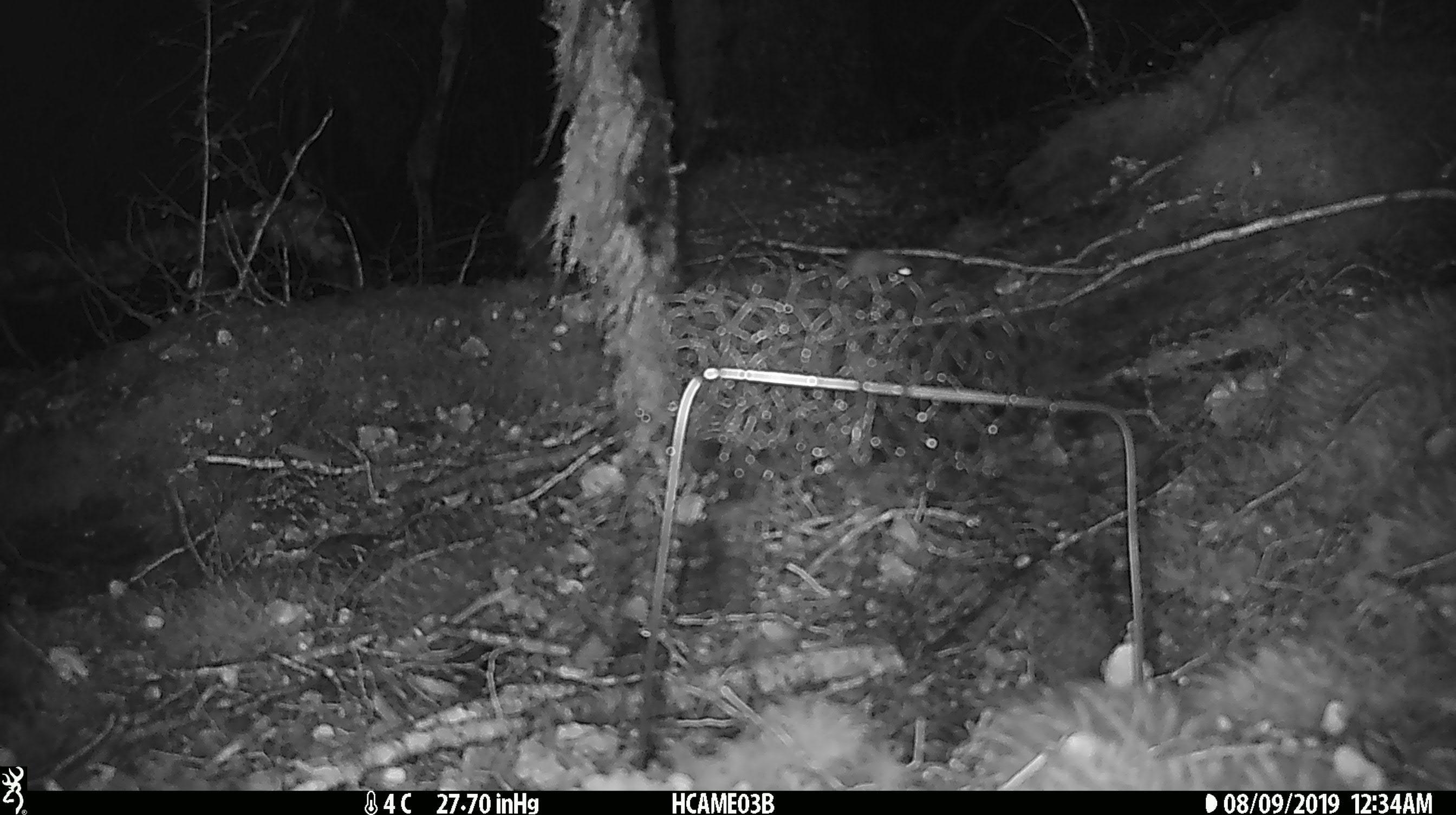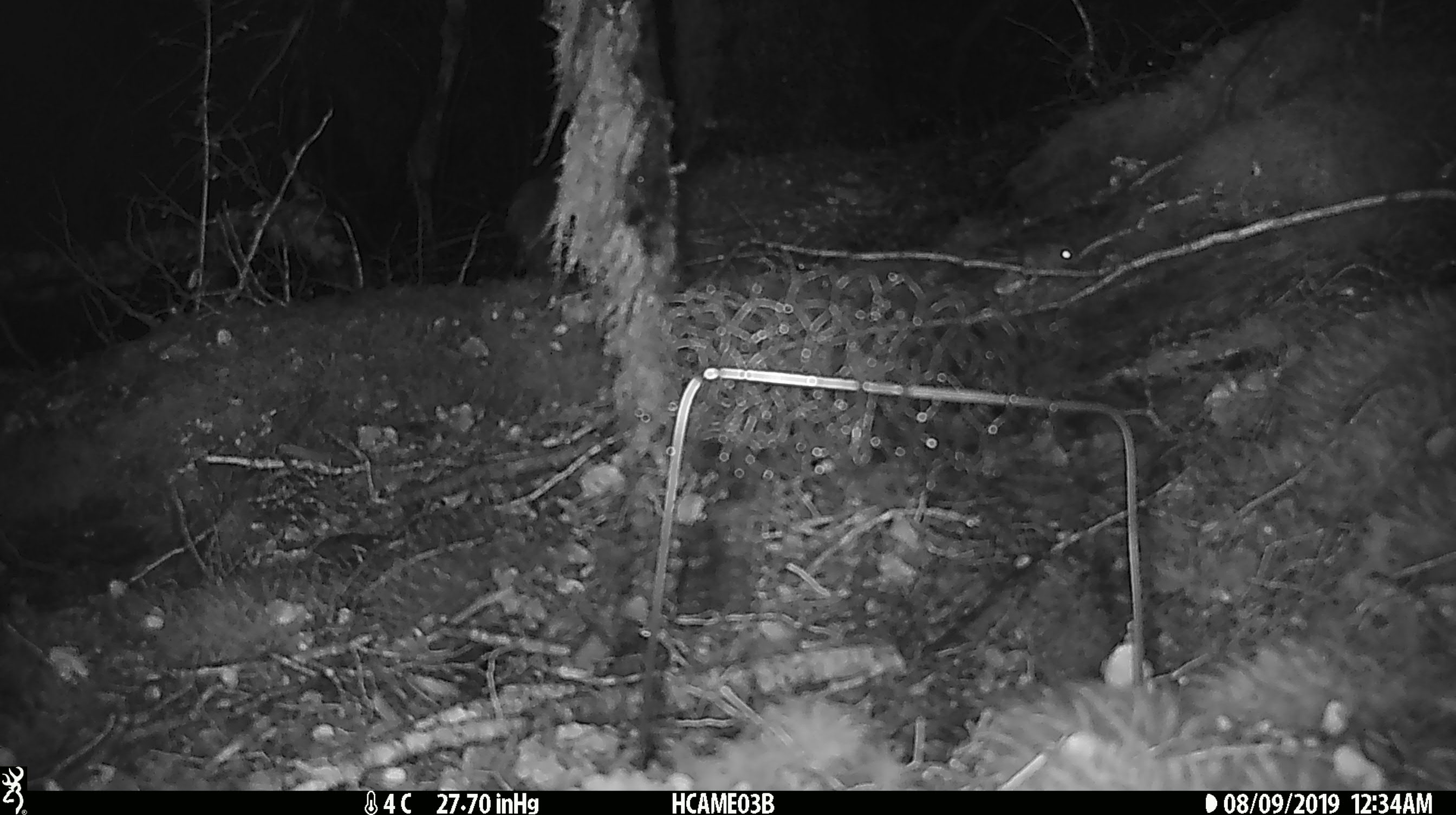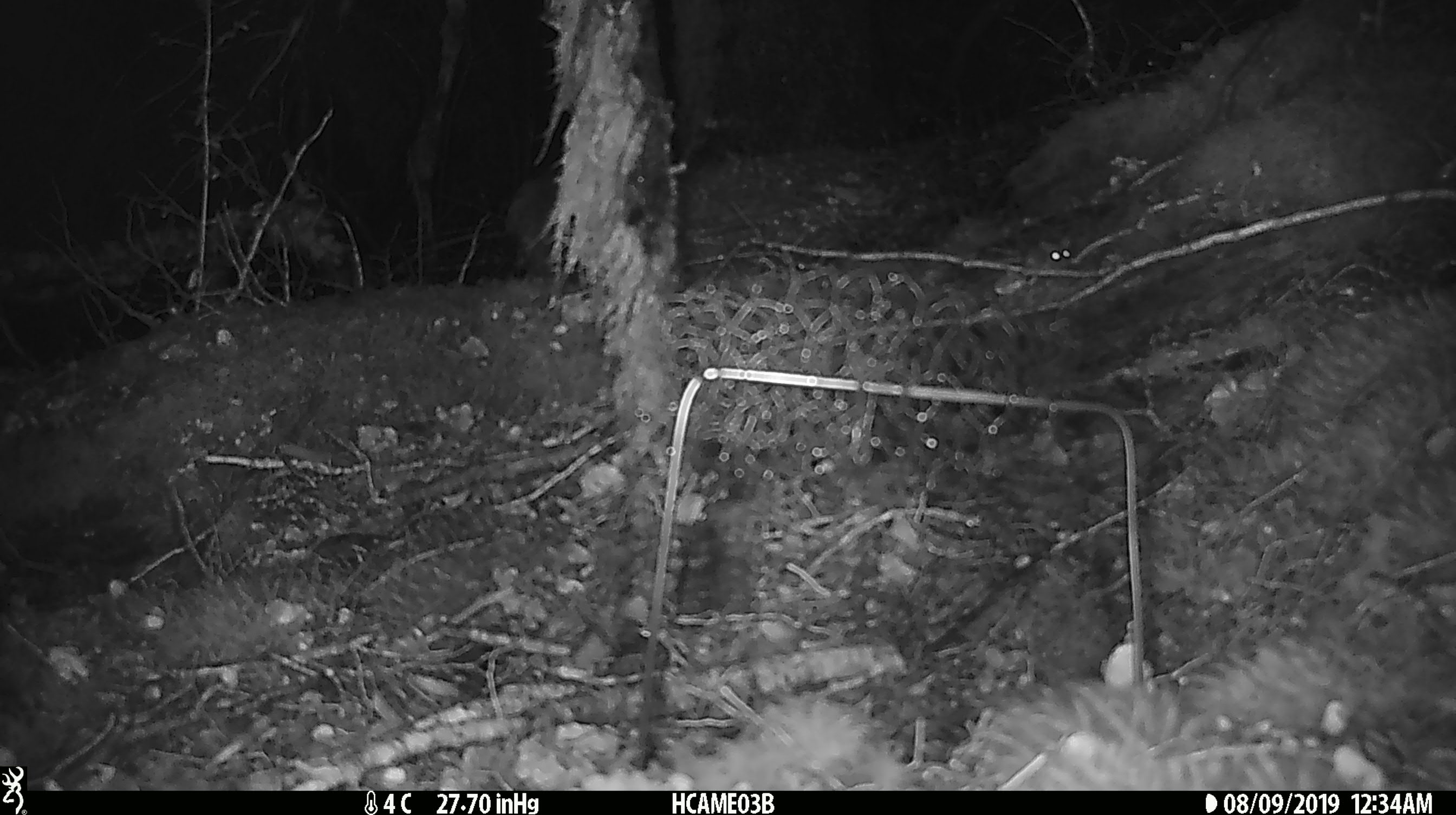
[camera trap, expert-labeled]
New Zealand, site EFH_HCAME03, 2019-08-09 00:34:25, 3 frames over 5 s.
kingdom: Animalia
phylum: Chordata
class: Mammalia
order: Rodentia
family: Muridae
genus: Mus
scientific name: Mus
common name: mouse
Mouse (Mus).